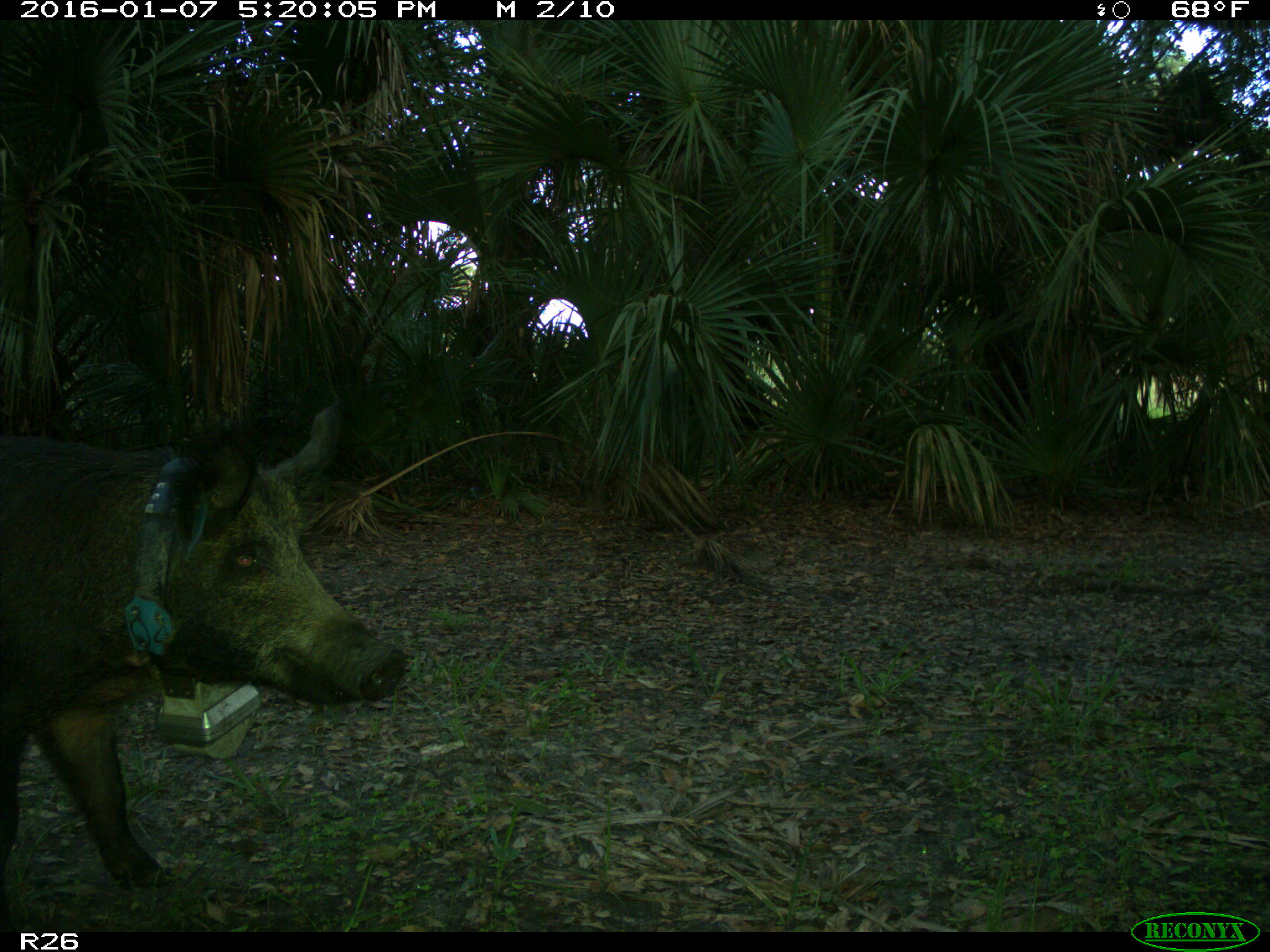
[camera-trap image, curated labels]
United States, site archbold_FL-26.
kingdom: Animalia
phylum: Chordata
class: Mammalia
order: Artiodactyla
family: Suidae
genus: Sus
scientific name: Sus scrofa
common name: wild boar